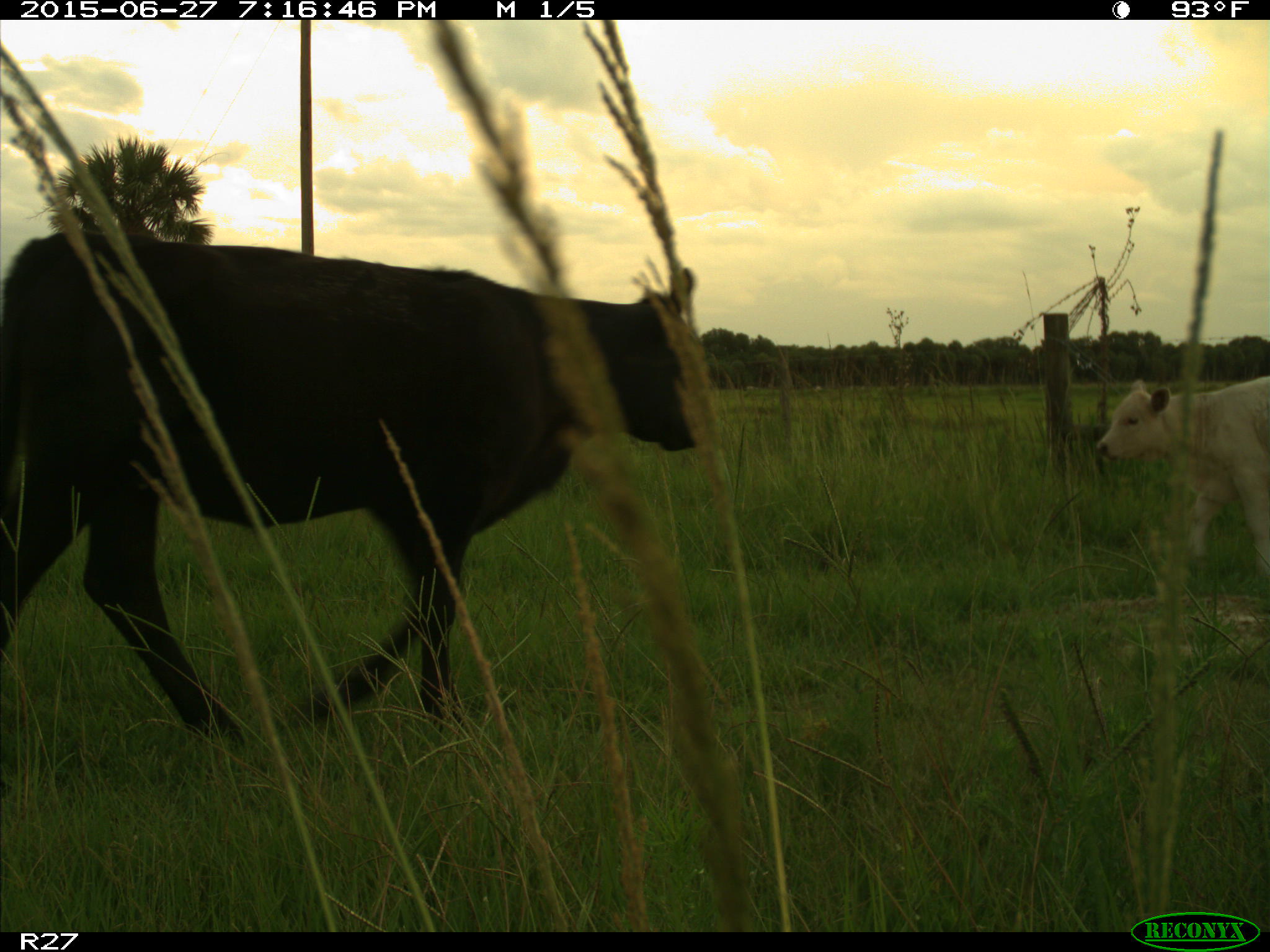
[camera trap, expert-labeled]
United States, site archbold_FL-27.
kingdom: Animalia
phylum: Chordata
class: Mammalia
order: Artiodactyla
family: Bovidae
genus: Bos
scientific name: Bos taurus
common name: domestic cow